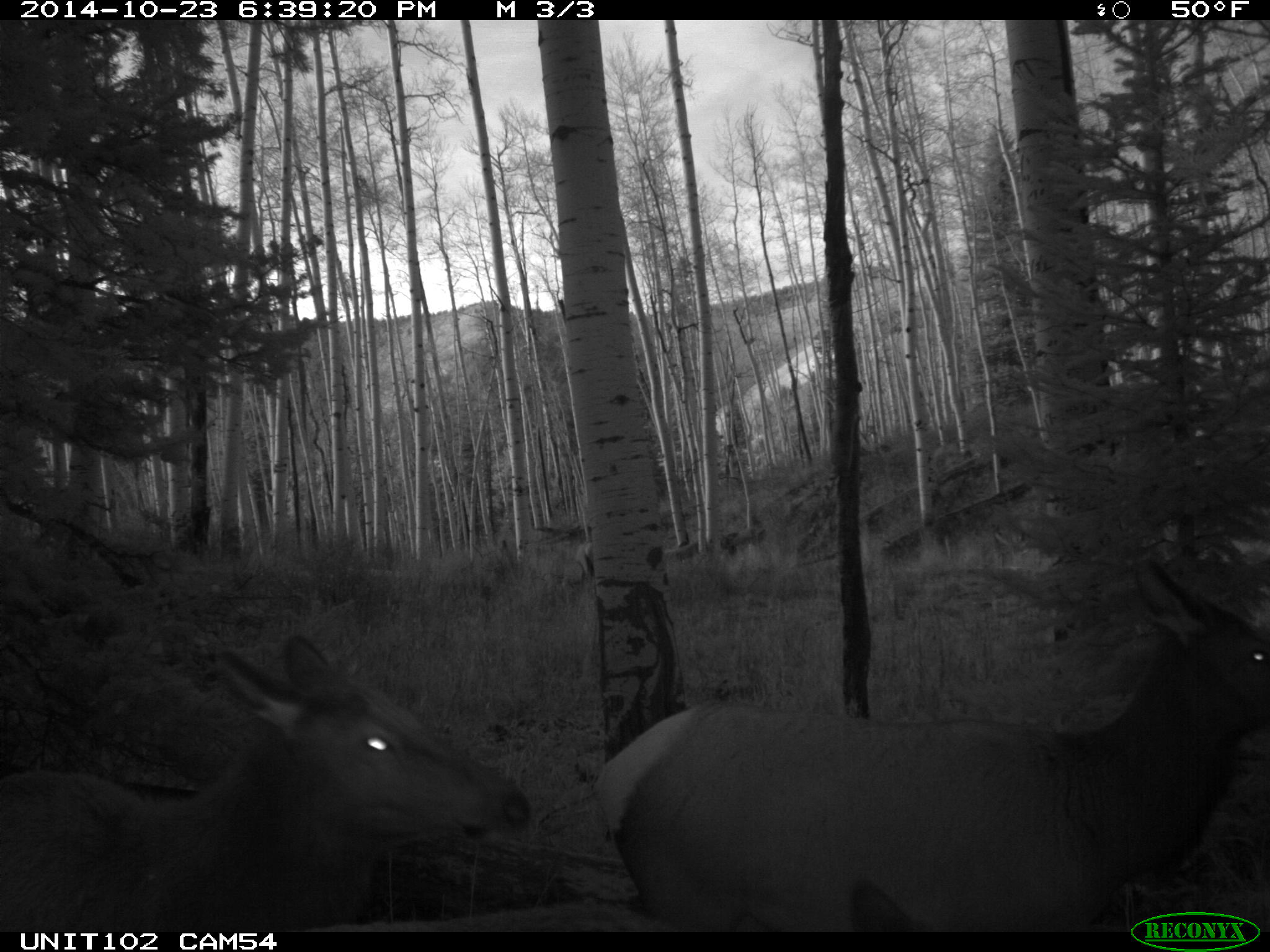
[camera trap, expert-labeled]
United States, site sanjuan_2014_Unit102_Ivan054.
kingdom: Animalia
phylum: Chordata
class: Mammalia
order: Artiodactyla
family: Cervidae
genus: Cervus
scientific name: Cervus elaphus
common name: red deer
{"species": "Cervus elaphus (red deer)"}